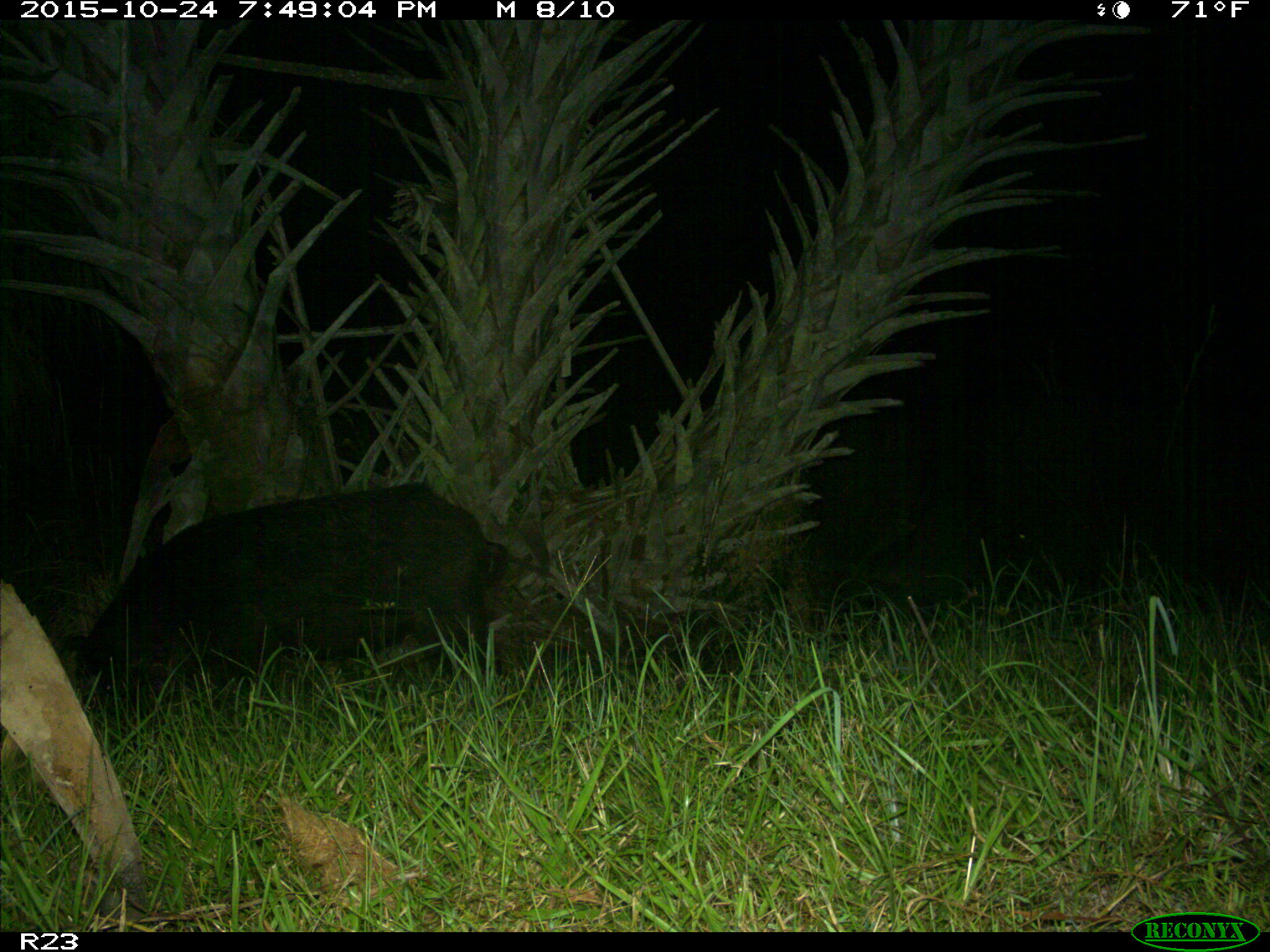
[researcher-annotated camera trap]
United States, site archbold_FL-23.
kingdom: Animalia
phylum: Chordata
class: Mammalia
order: Artiodactyla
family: Suidae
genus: Sus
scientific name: Sus scrofa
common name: wild boar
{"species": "Sus scrofa (wild boar)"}